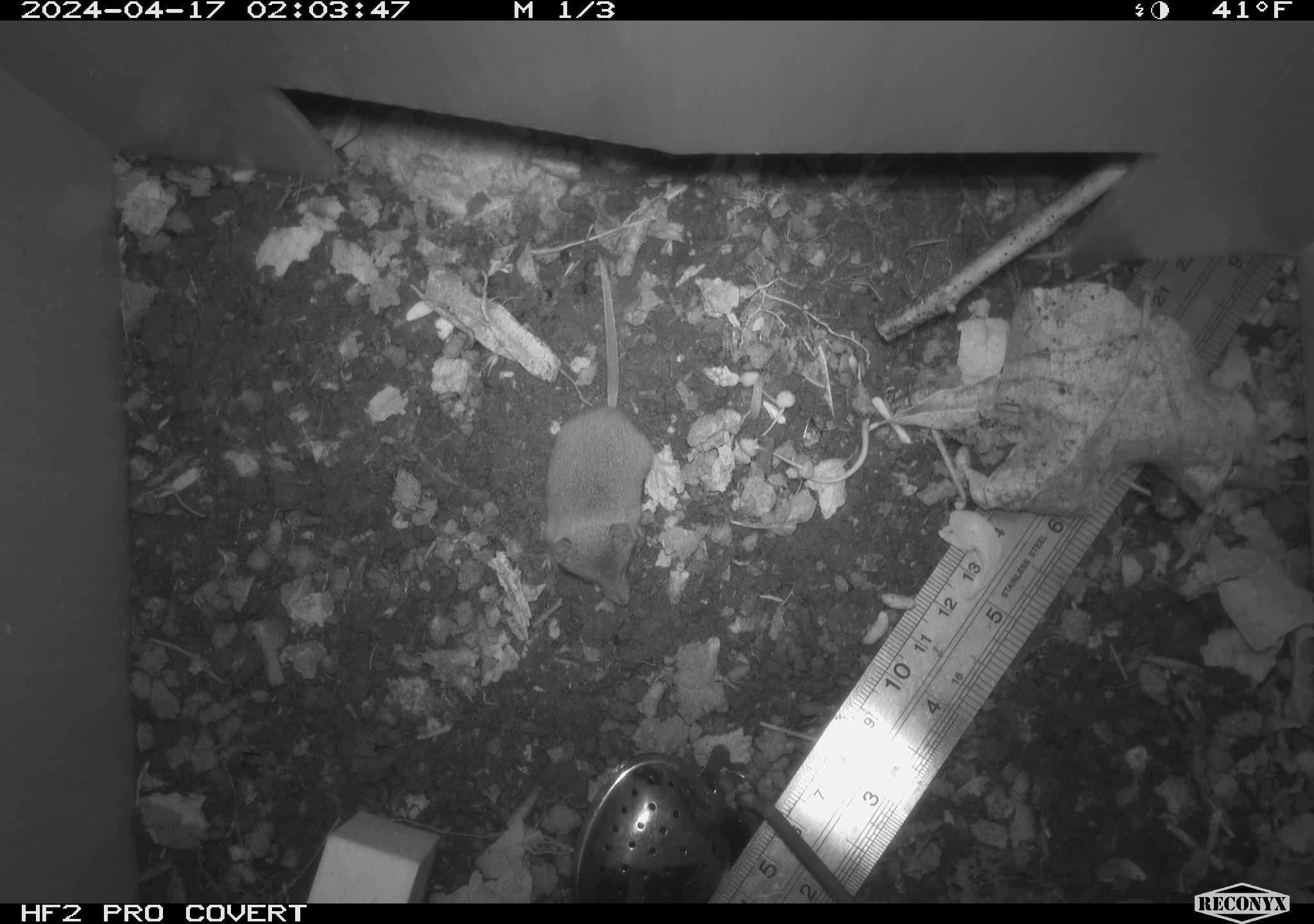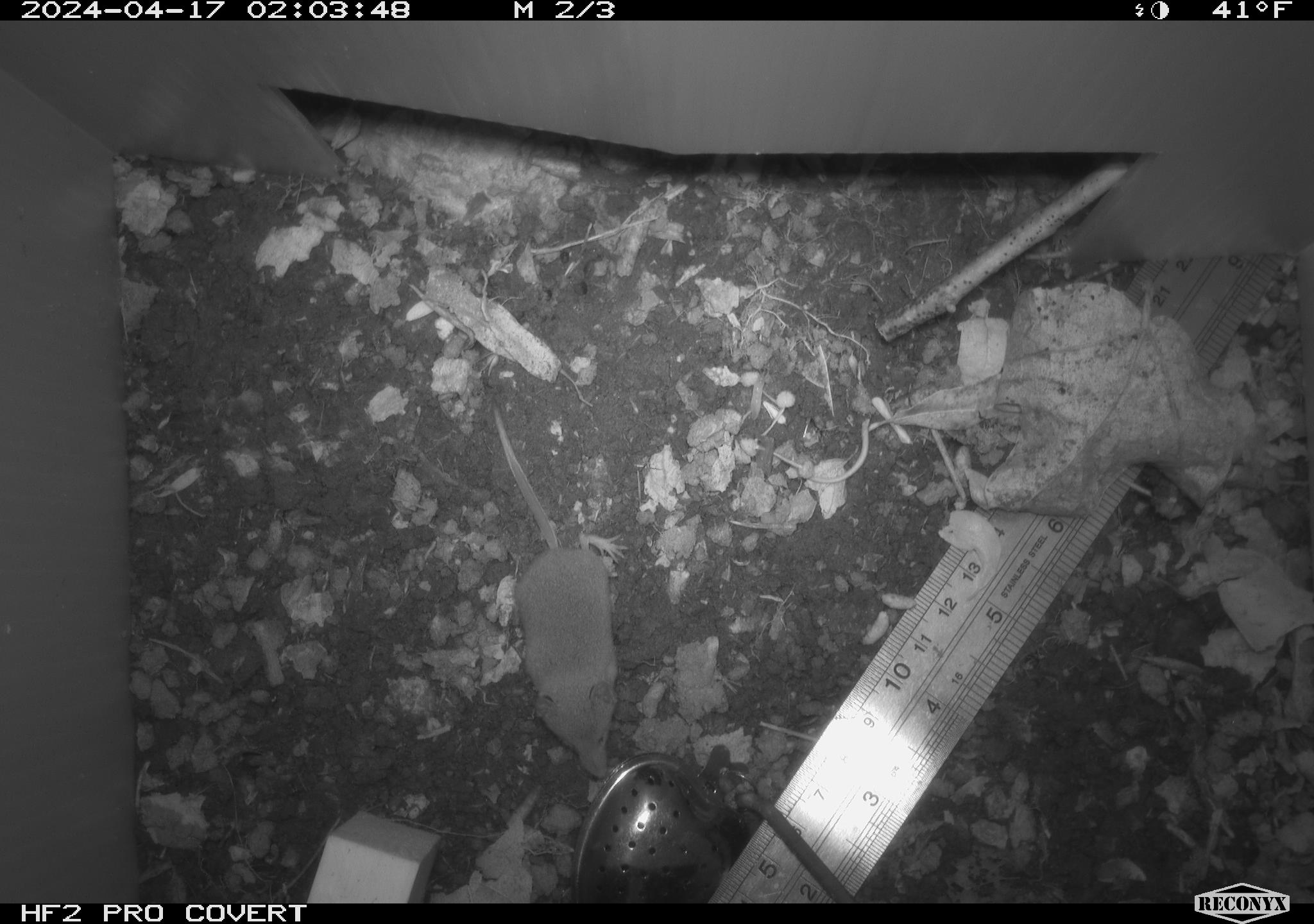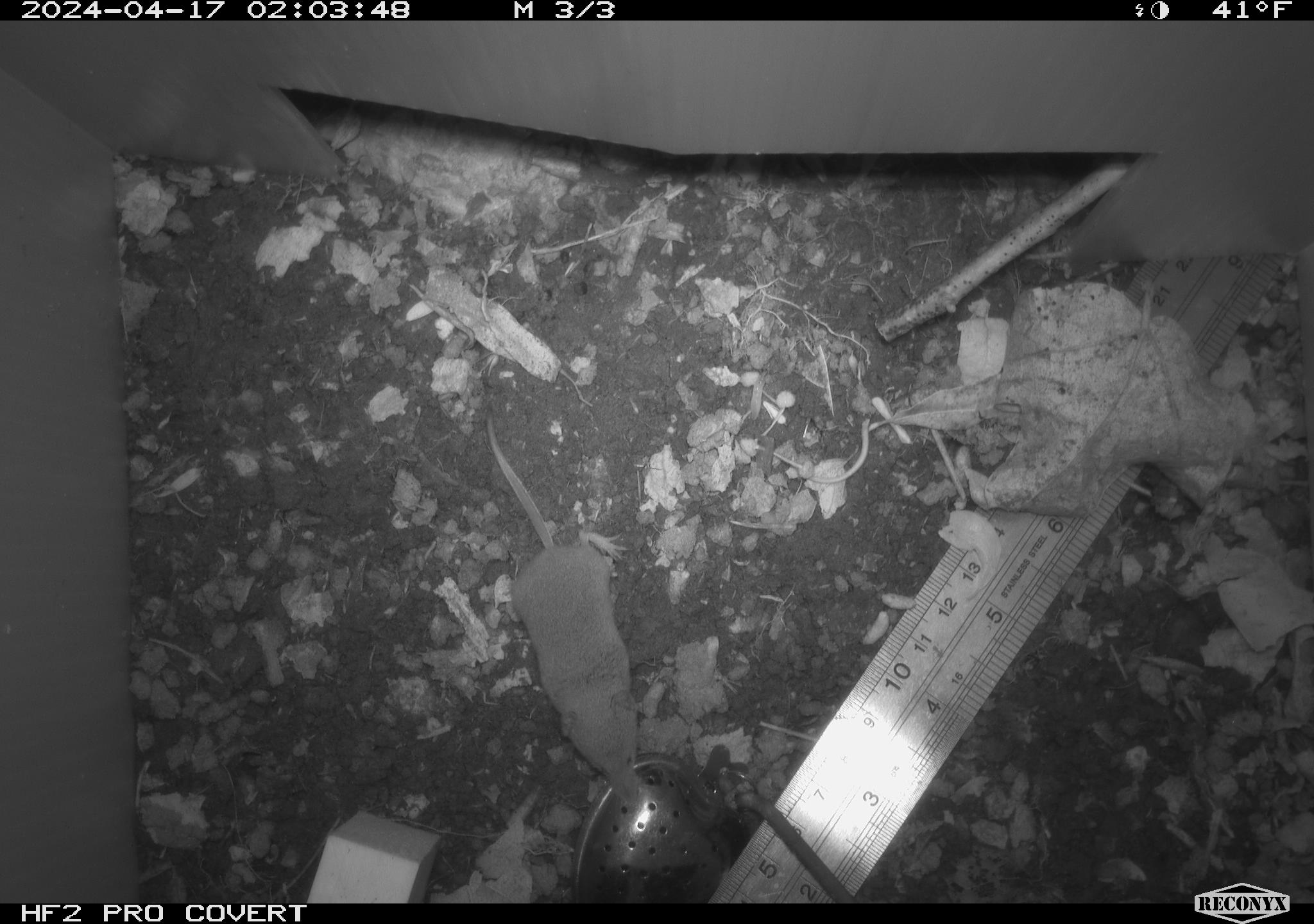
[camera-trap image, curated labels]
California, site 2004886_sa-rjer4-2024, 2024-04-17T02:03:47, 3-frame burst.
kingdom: Animalia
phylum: Chordata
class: Mammalia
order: Eulipotyphla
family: Soricidae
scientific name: Soricidae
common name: shrews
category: soricidae family